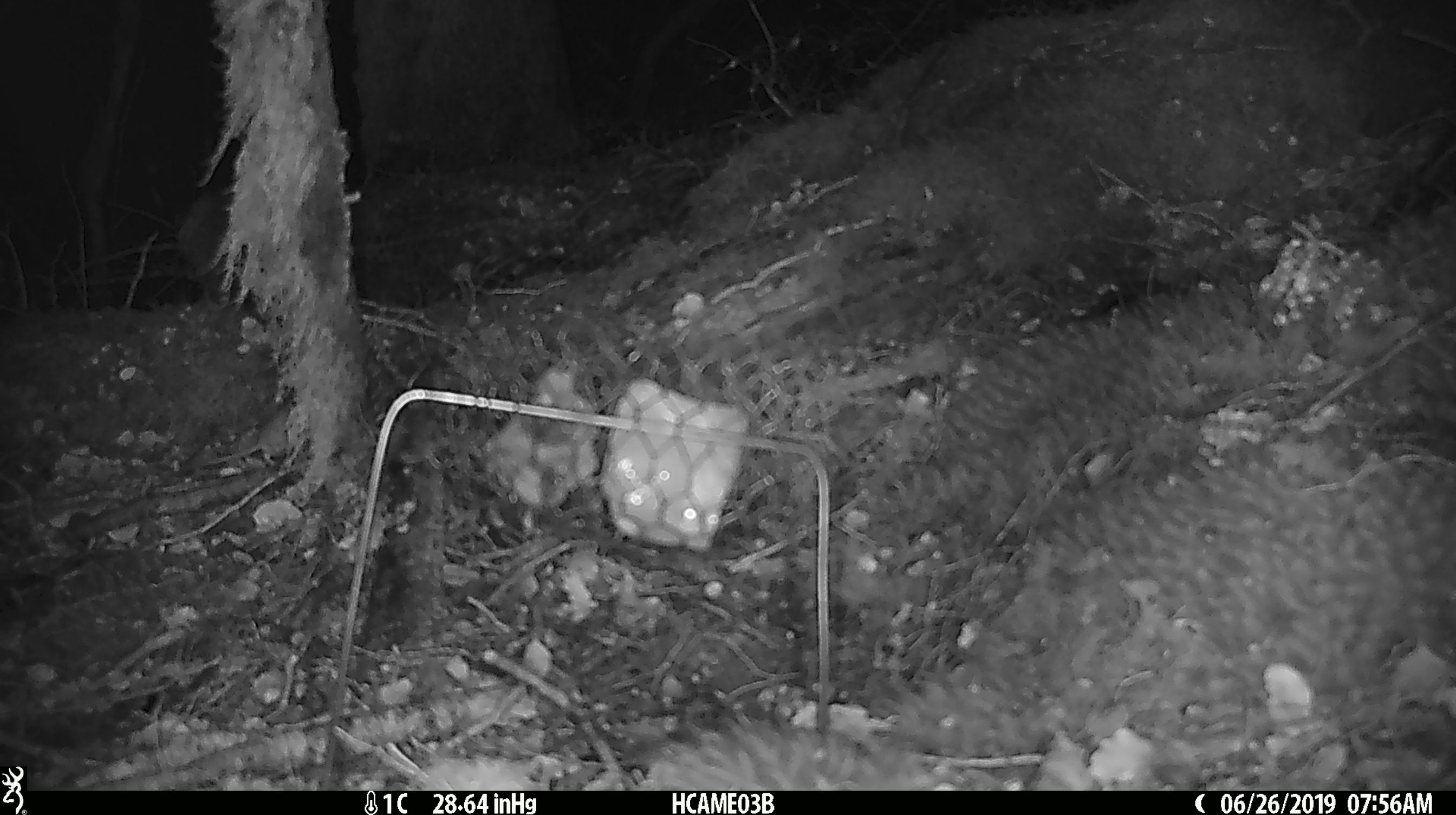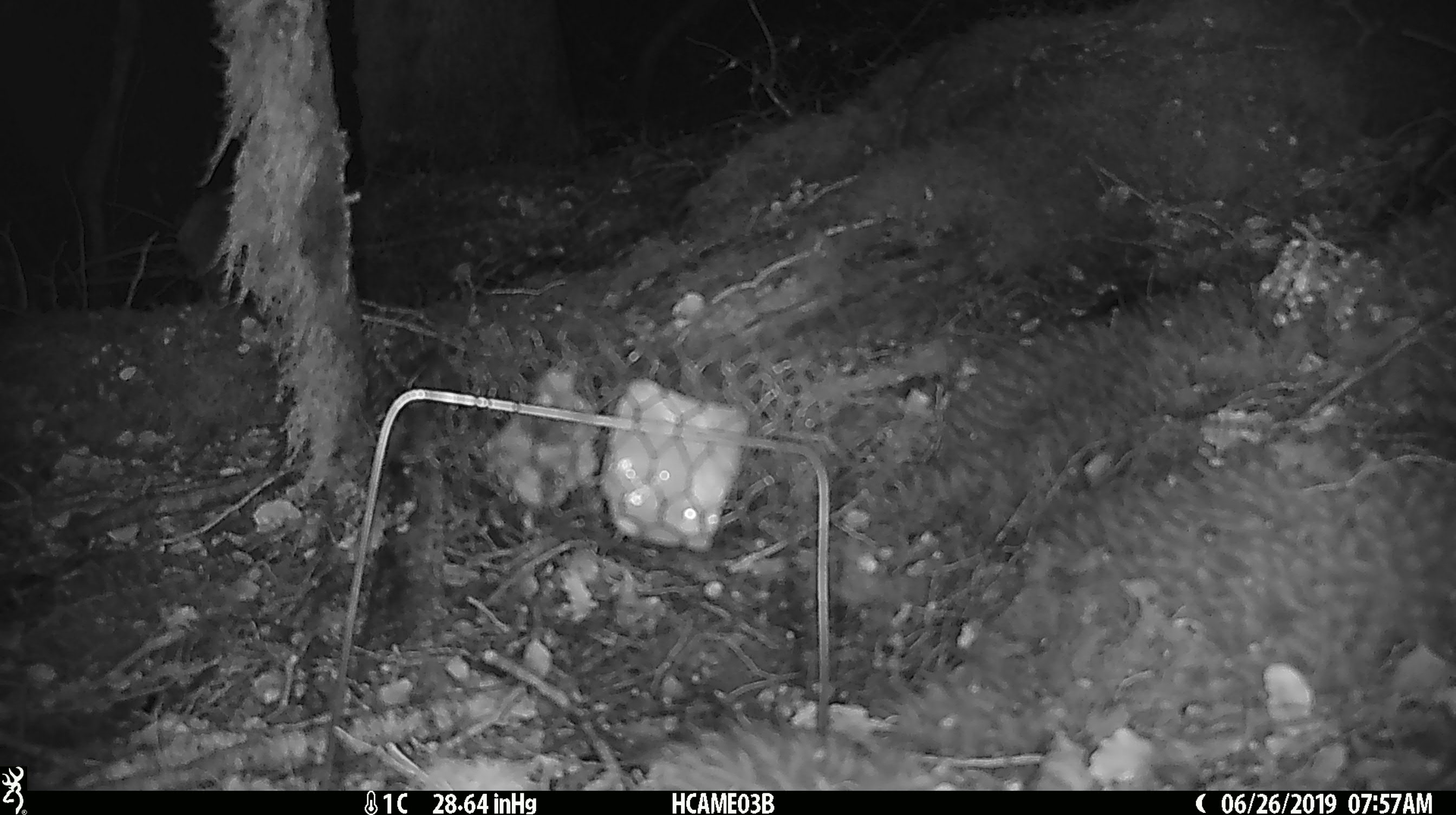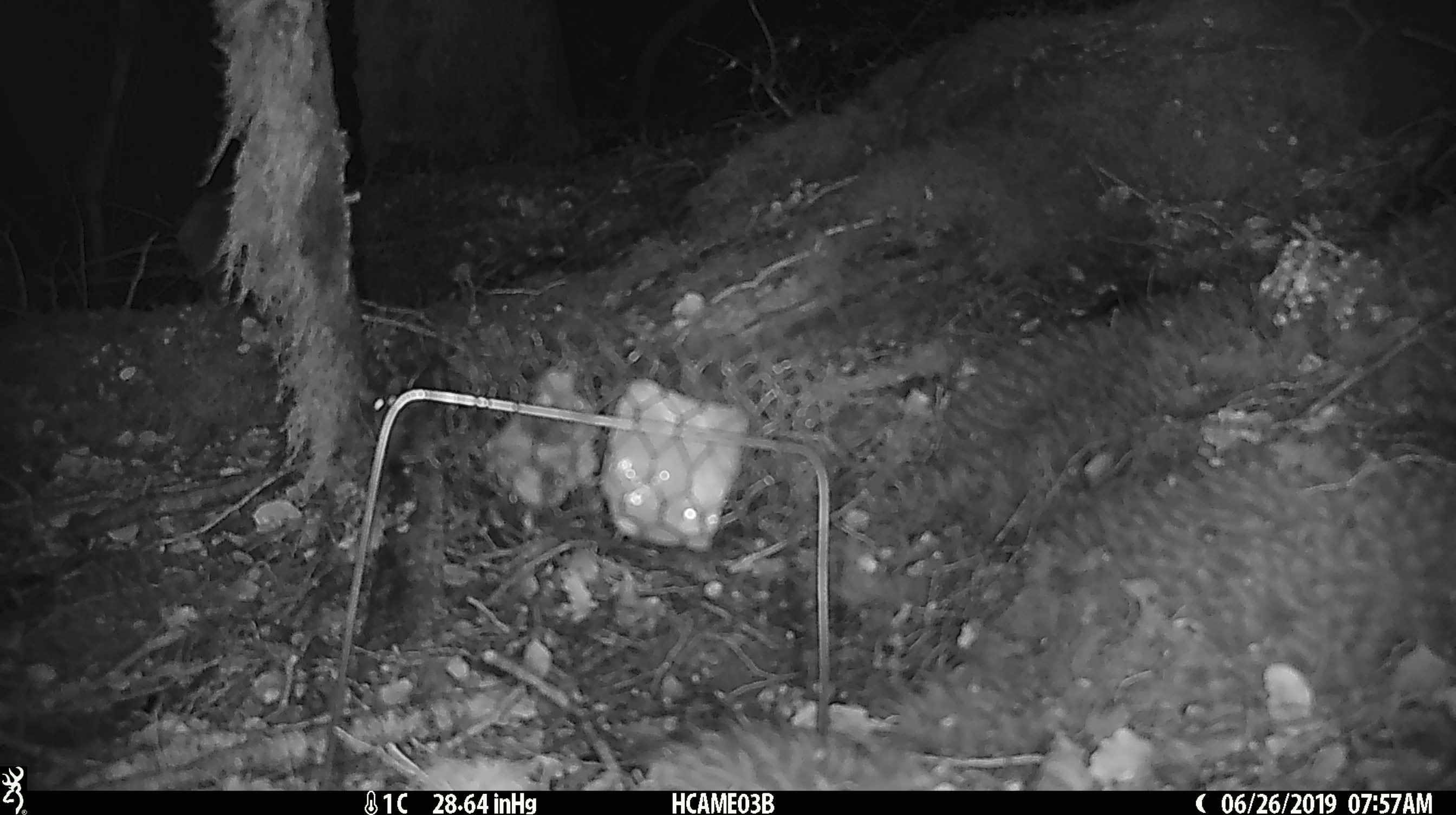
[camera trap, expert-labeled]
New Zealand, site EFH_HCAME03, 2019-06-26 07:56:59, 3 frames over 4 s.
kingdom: Animalia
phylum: Chordata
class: Mammalia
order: Rodentia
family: Muridae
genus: Mus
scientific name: Mus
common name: mouse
Mouse (Mus).